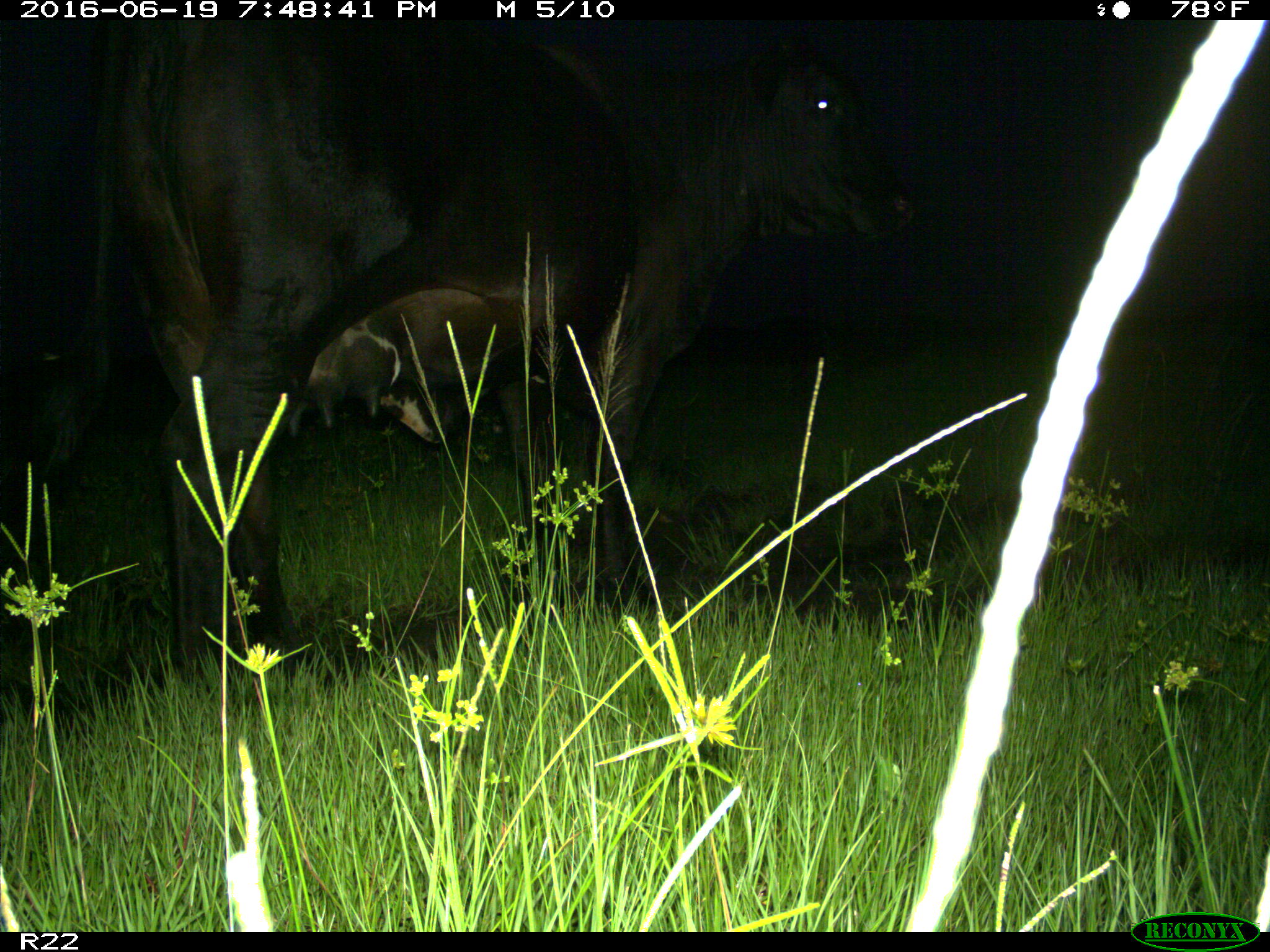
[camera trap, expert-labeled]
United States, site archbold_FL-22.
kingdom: Animalia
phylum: Chordata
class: Mammalia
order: Artiodactyla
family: Bovidae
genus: Bos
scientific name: Bos taurus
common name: domestic cow